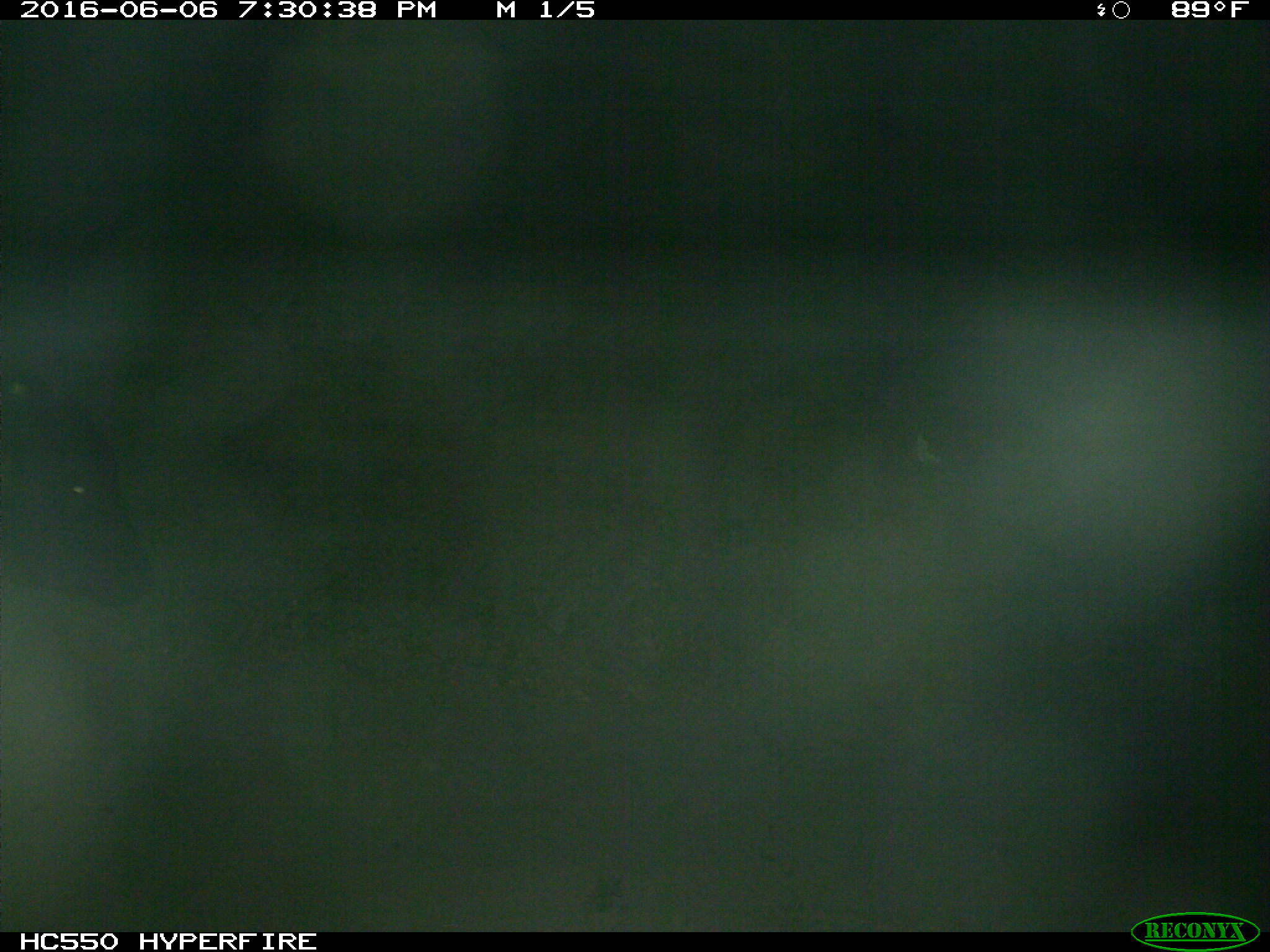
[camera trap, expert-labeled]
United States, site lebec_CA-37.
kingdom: Animalia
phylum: Chordata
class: Mammalia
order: Artiodactyla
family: Bovidae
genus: Bos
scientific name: Bos taurus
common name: domestic cow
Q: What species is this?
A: Bos taurus (domestic cow).